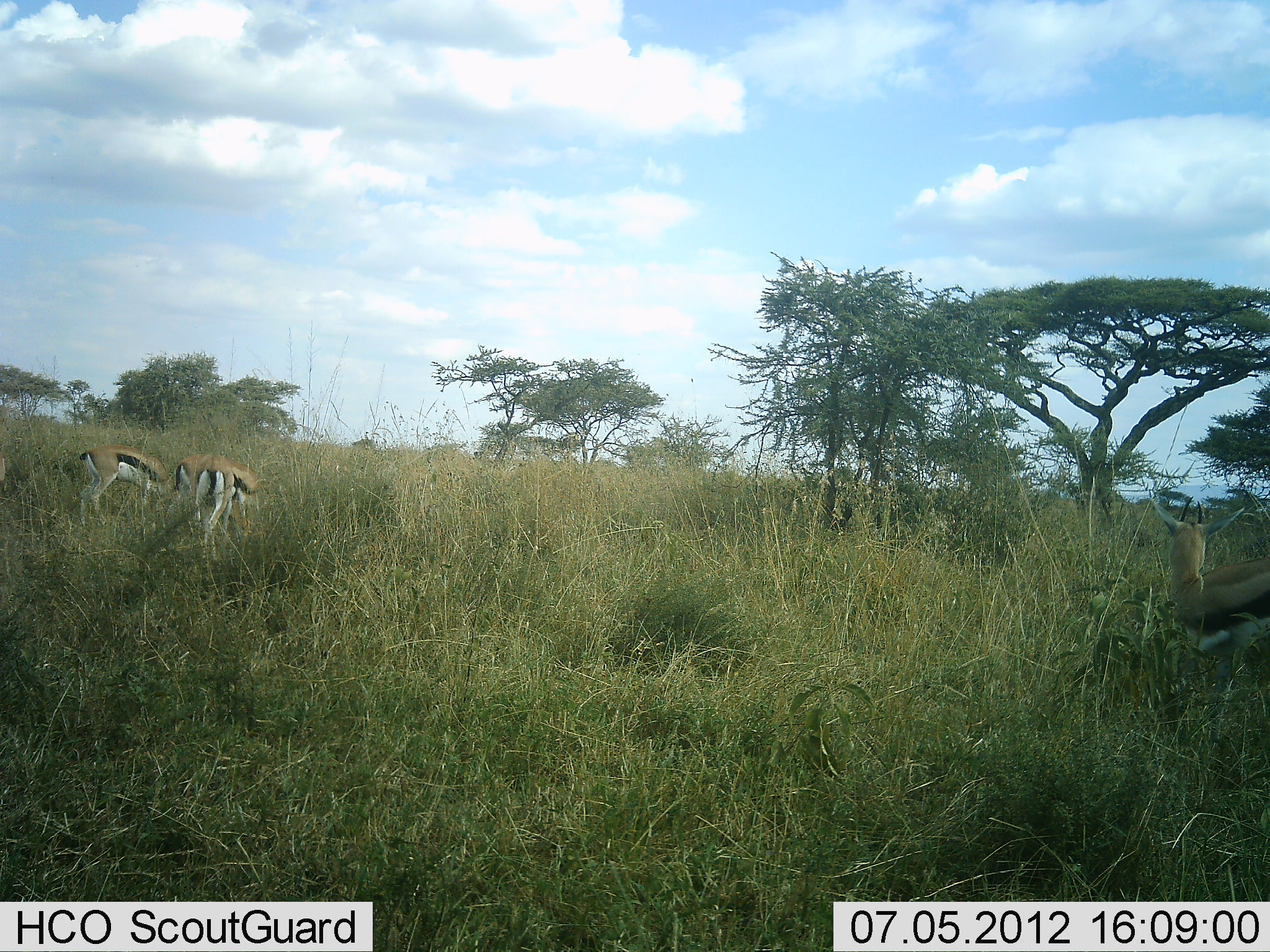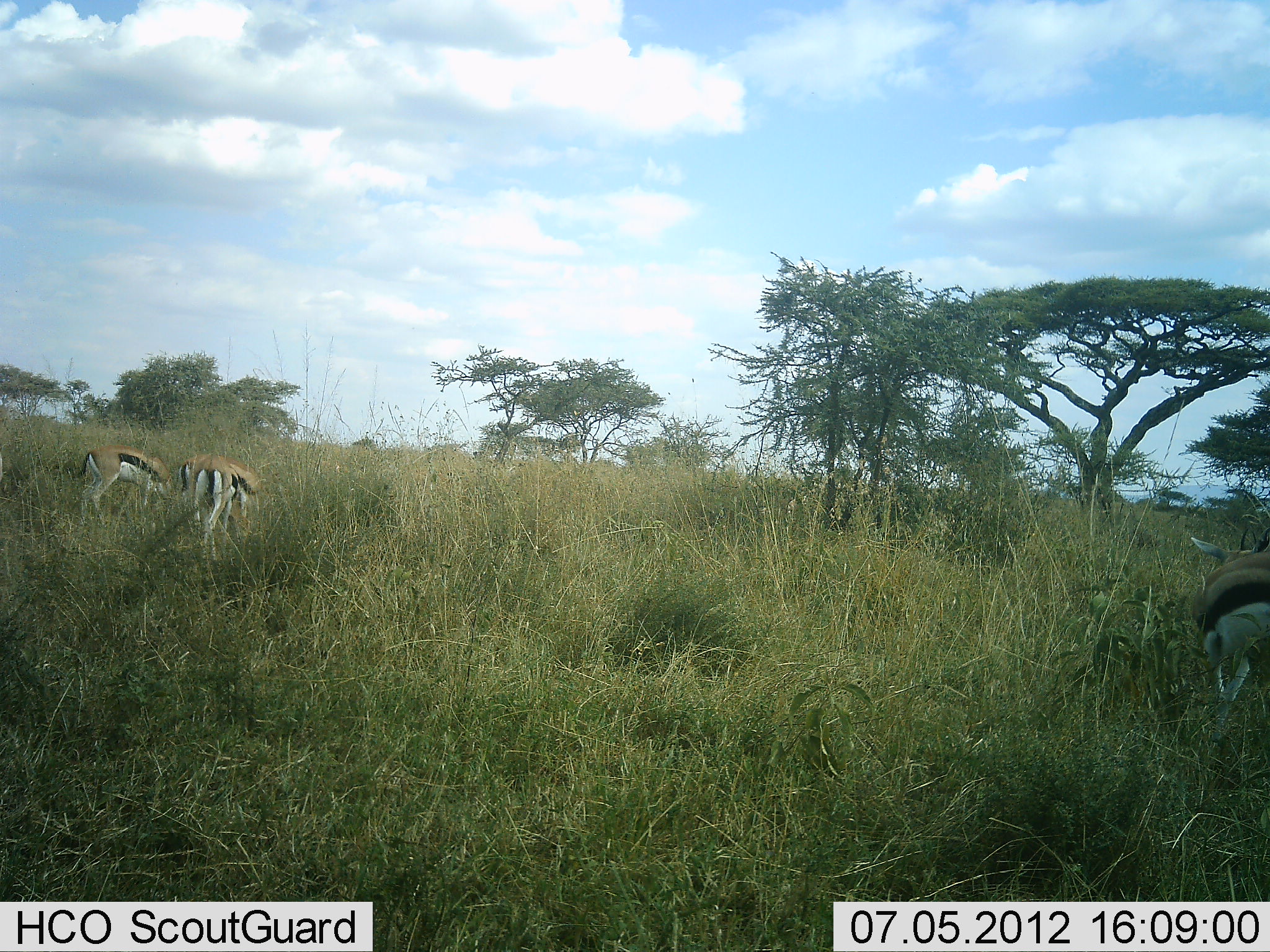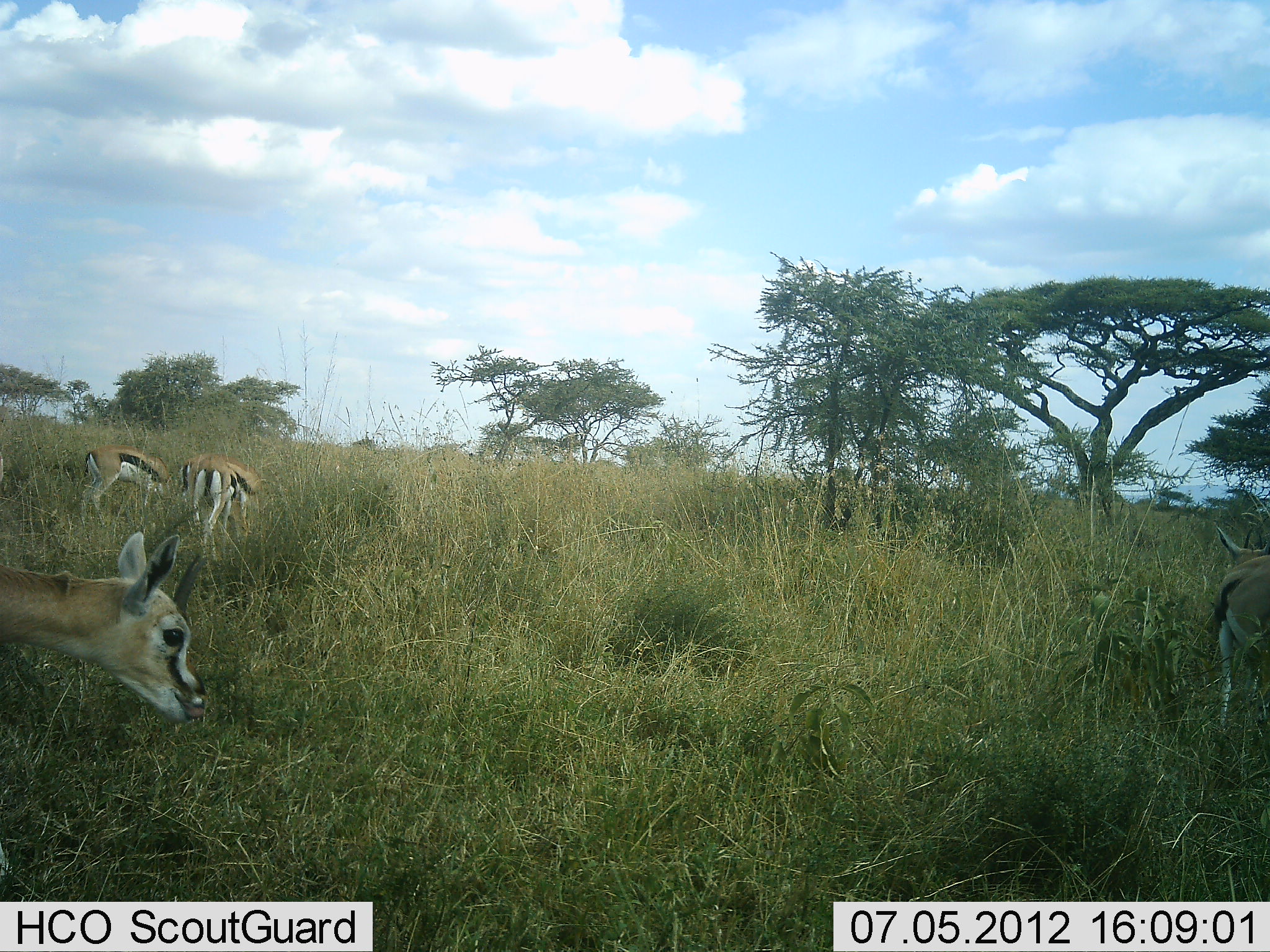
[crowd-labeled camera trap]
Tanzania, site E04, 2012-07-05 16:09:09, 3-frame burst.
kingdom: Animalia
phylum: Chordata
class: Mammalia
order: Artiodactyla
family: Bovidae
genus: Eudorcas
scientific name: Eudorcas thomsonii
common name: thomson's gazelle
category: gazellethomsons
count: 5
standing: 60%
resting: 0%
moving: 60%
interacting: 0%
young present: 0%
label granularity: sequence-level